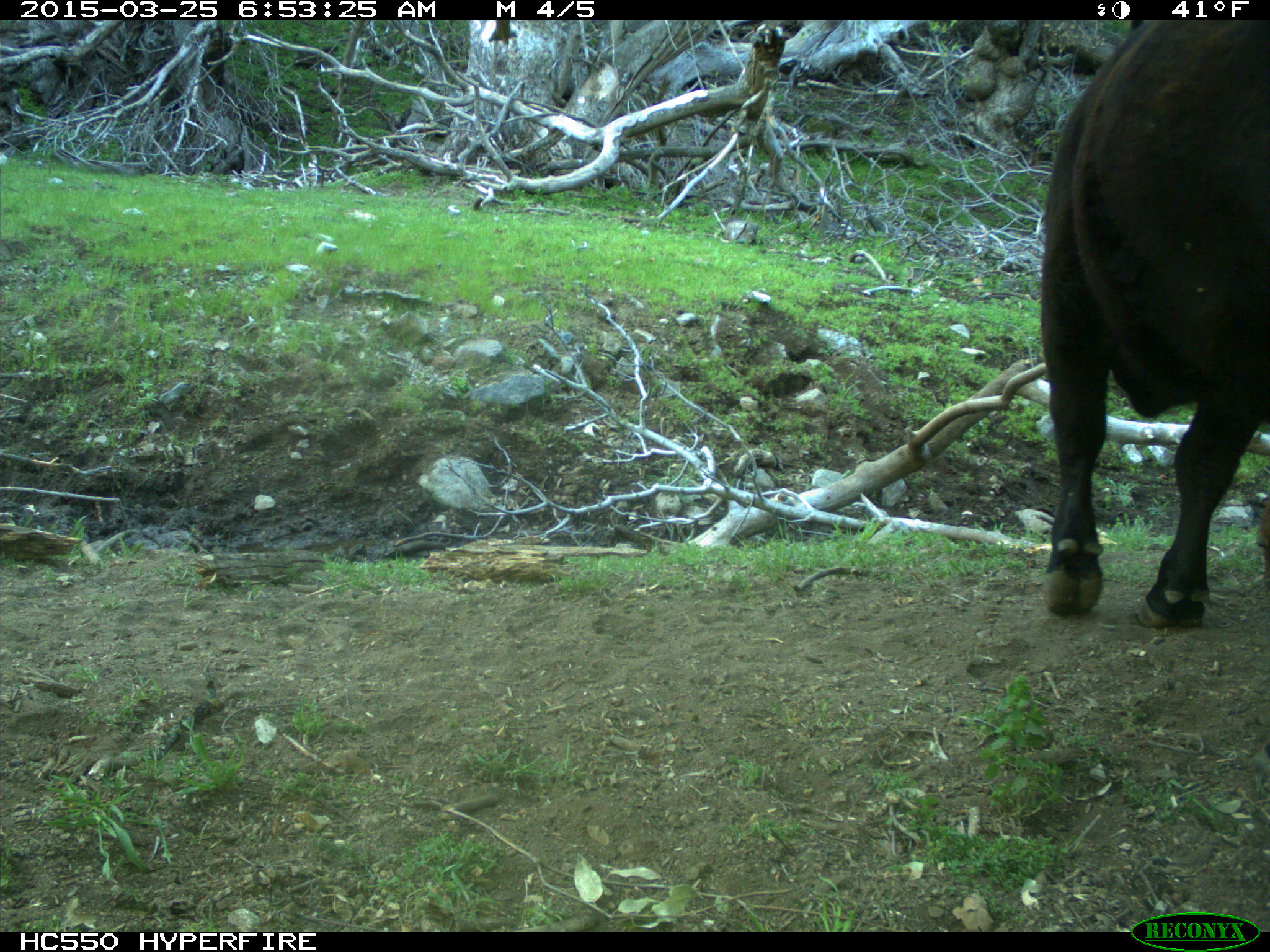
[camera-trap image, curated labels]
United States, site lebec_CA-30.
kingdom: Animalia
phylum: Chordata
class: Mammalia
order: Artiodactyla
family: Bovidae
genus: Bos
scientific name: Bos taurus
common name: domestic cow